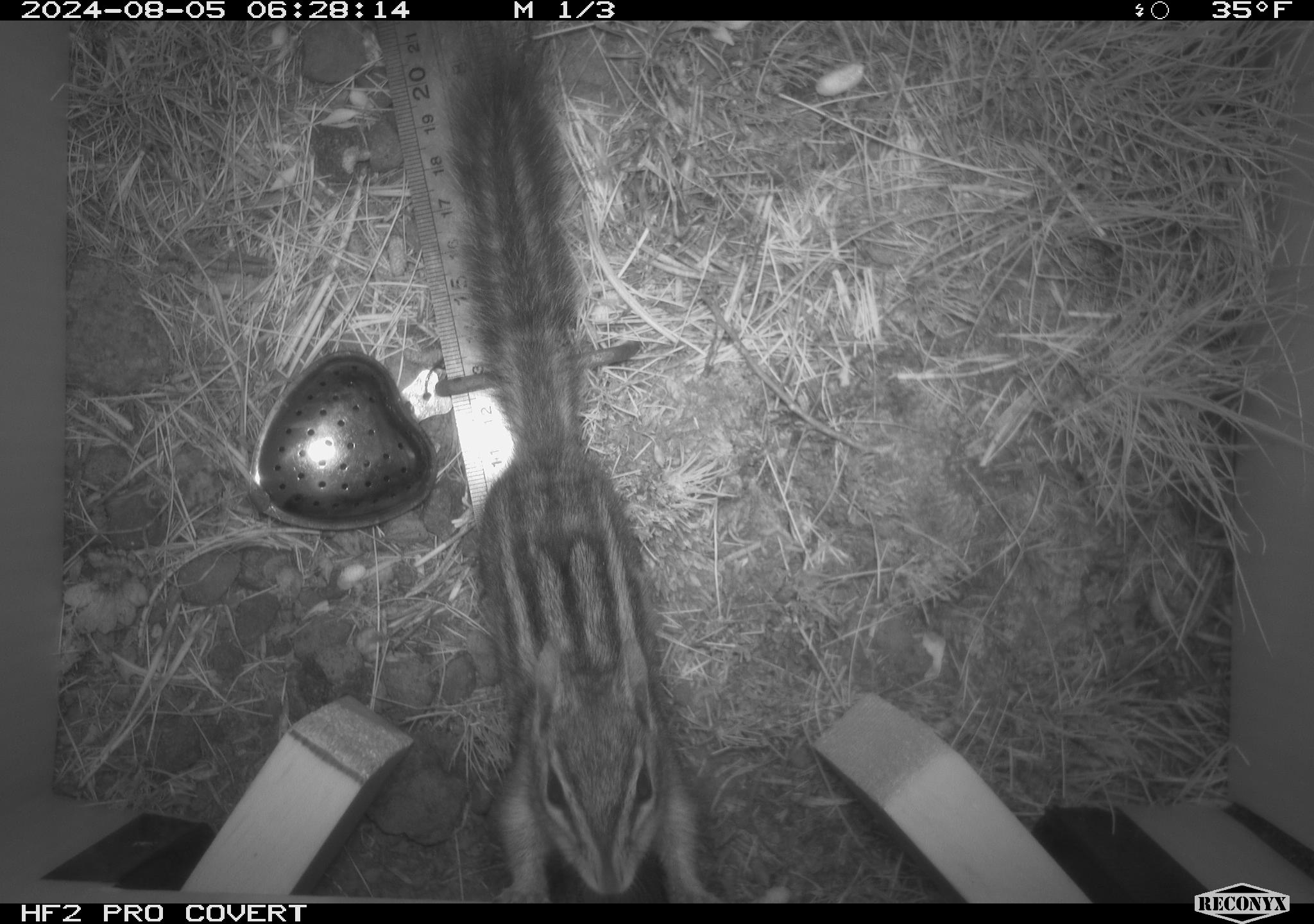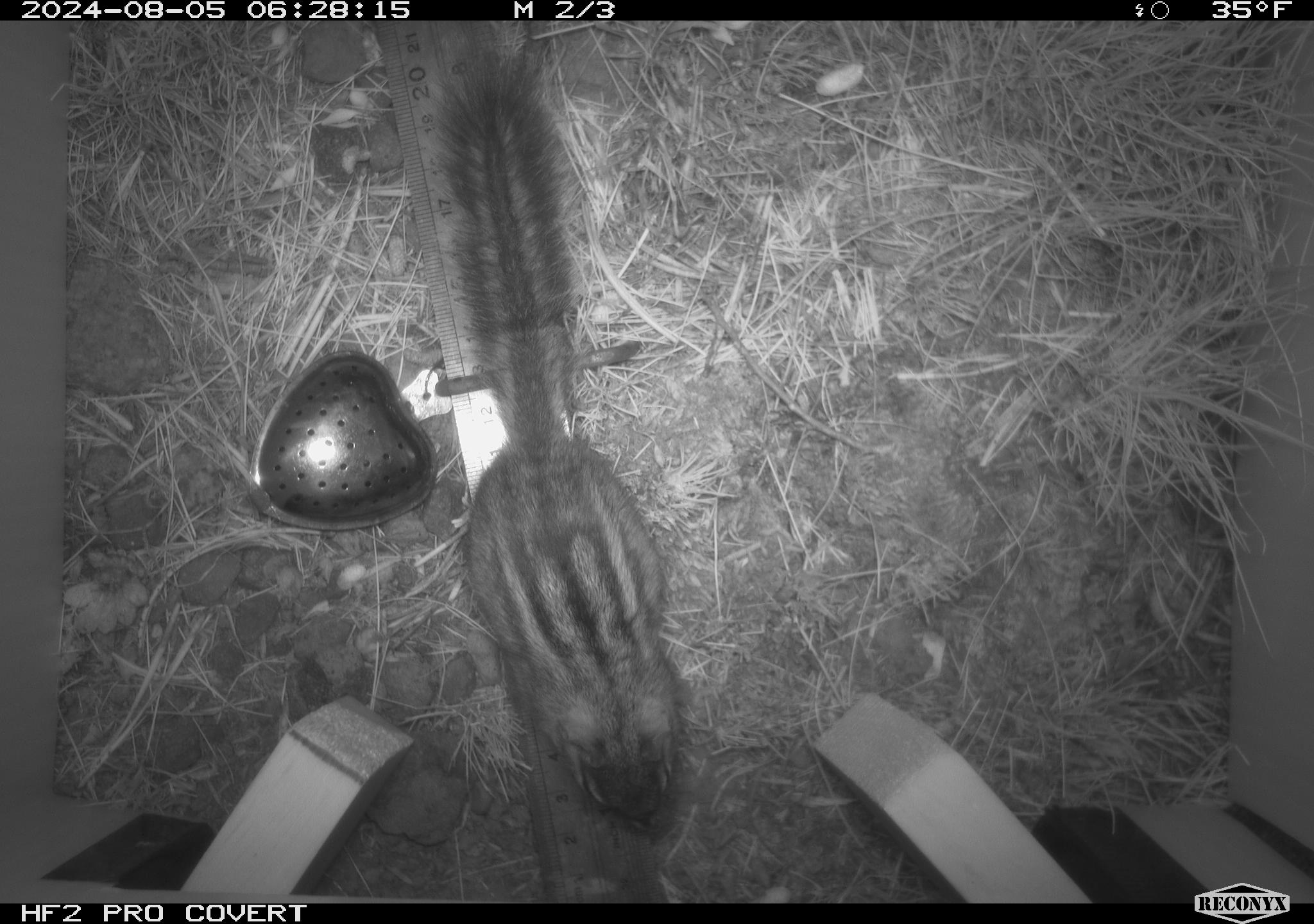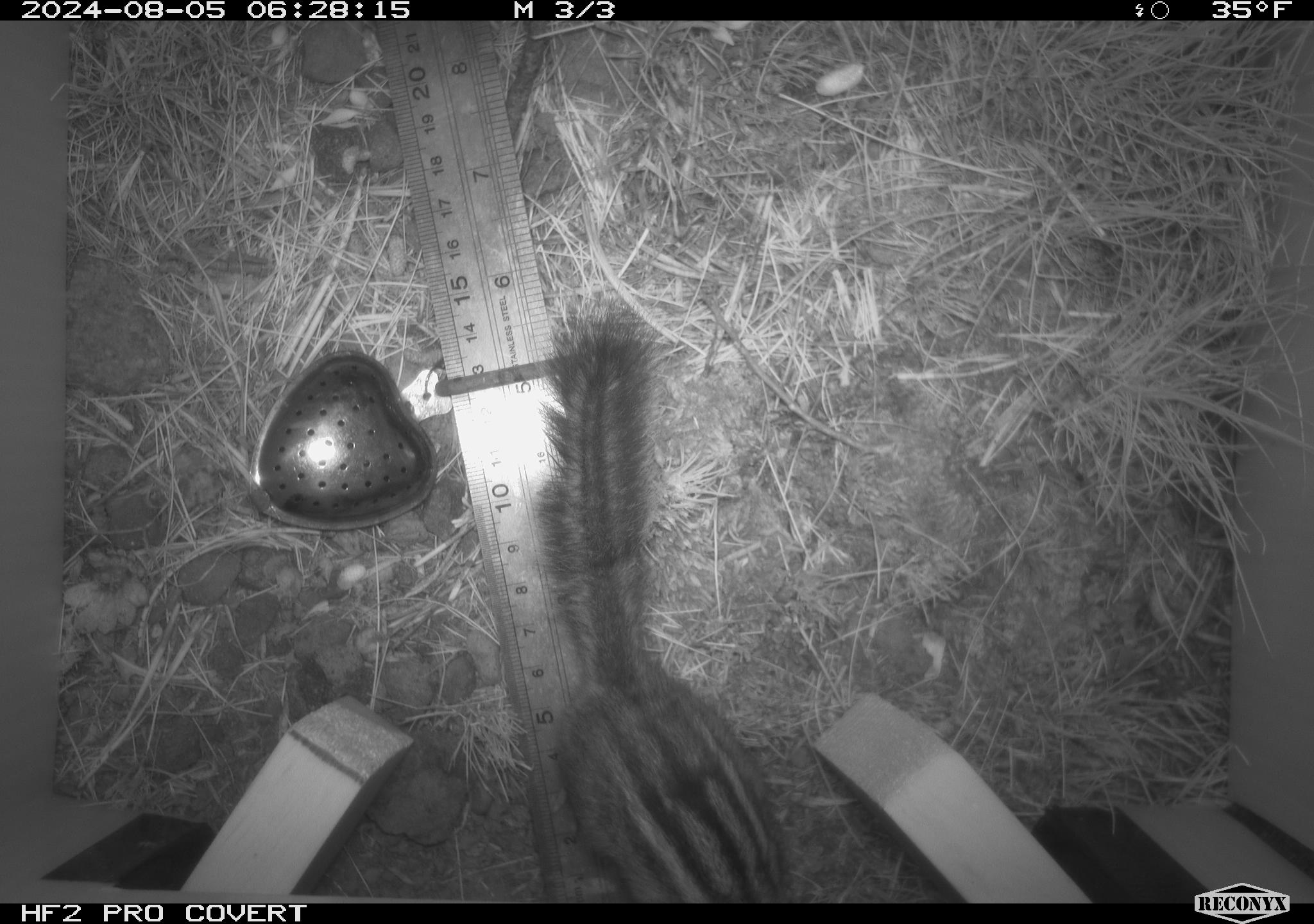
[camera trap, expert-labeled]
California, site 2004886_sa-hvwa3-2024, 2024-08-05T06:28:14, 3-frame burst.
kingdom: Animalia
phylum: Chordata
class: Mammalia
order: Rodentia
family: Sciuridae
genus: Neotamias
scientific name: Neotamias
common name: western chipmunks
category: neotamias species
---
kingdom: Animalia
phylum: Chordata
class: Mammalia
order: Rodentia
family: Sciuridae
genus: Callospermophilus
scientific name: Callospermophilus lateralis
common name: golden mantled ground squirrel